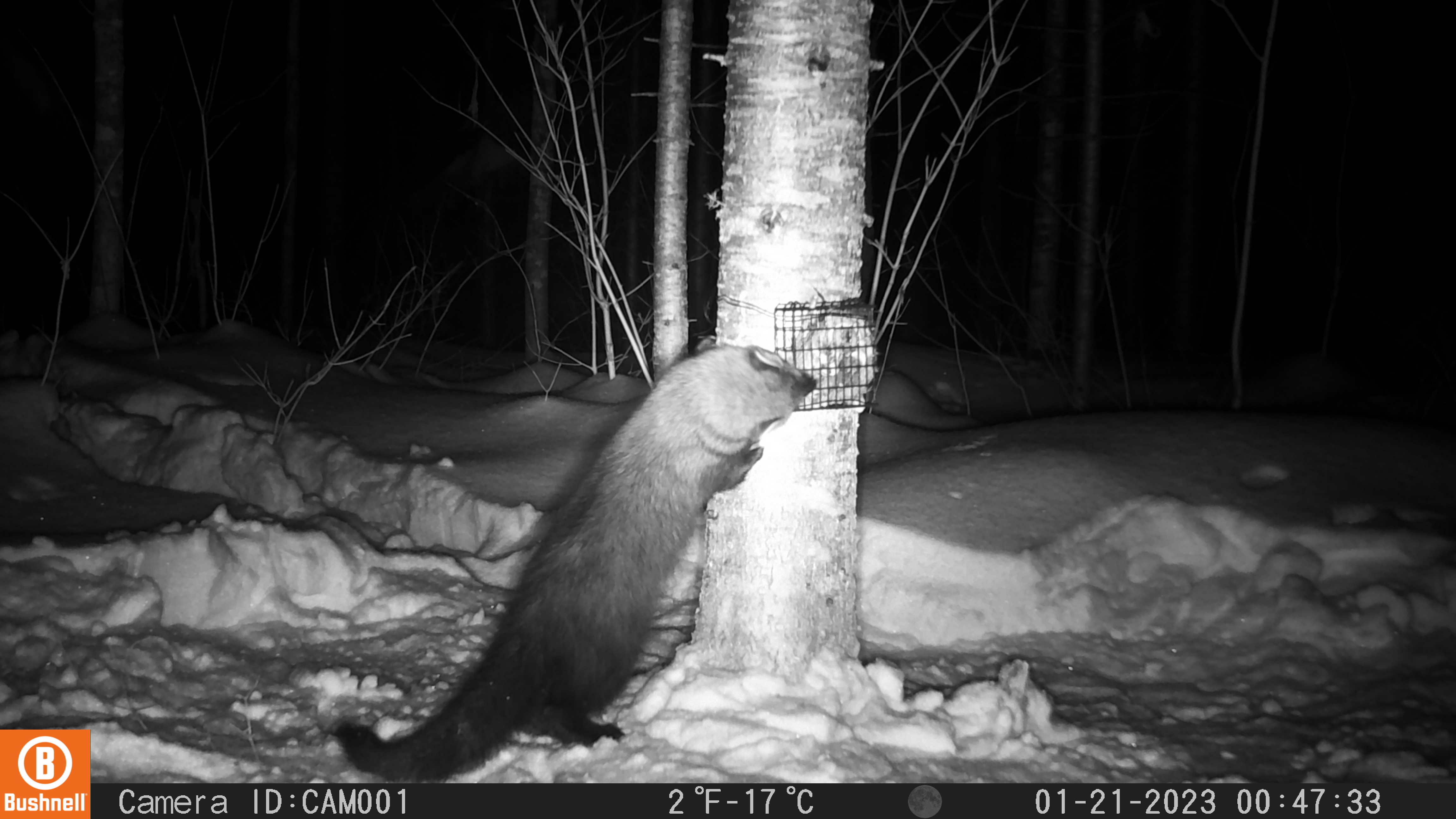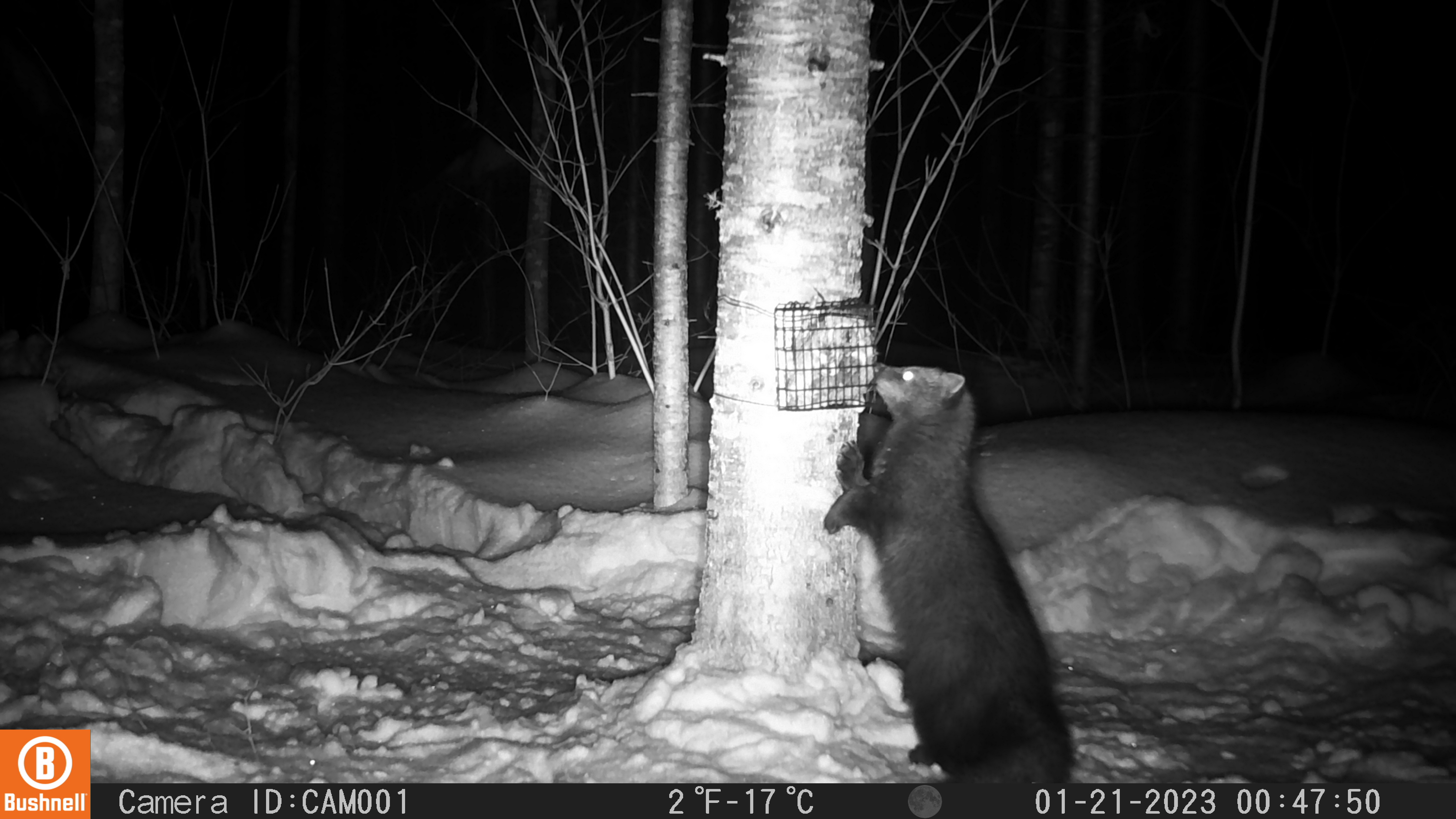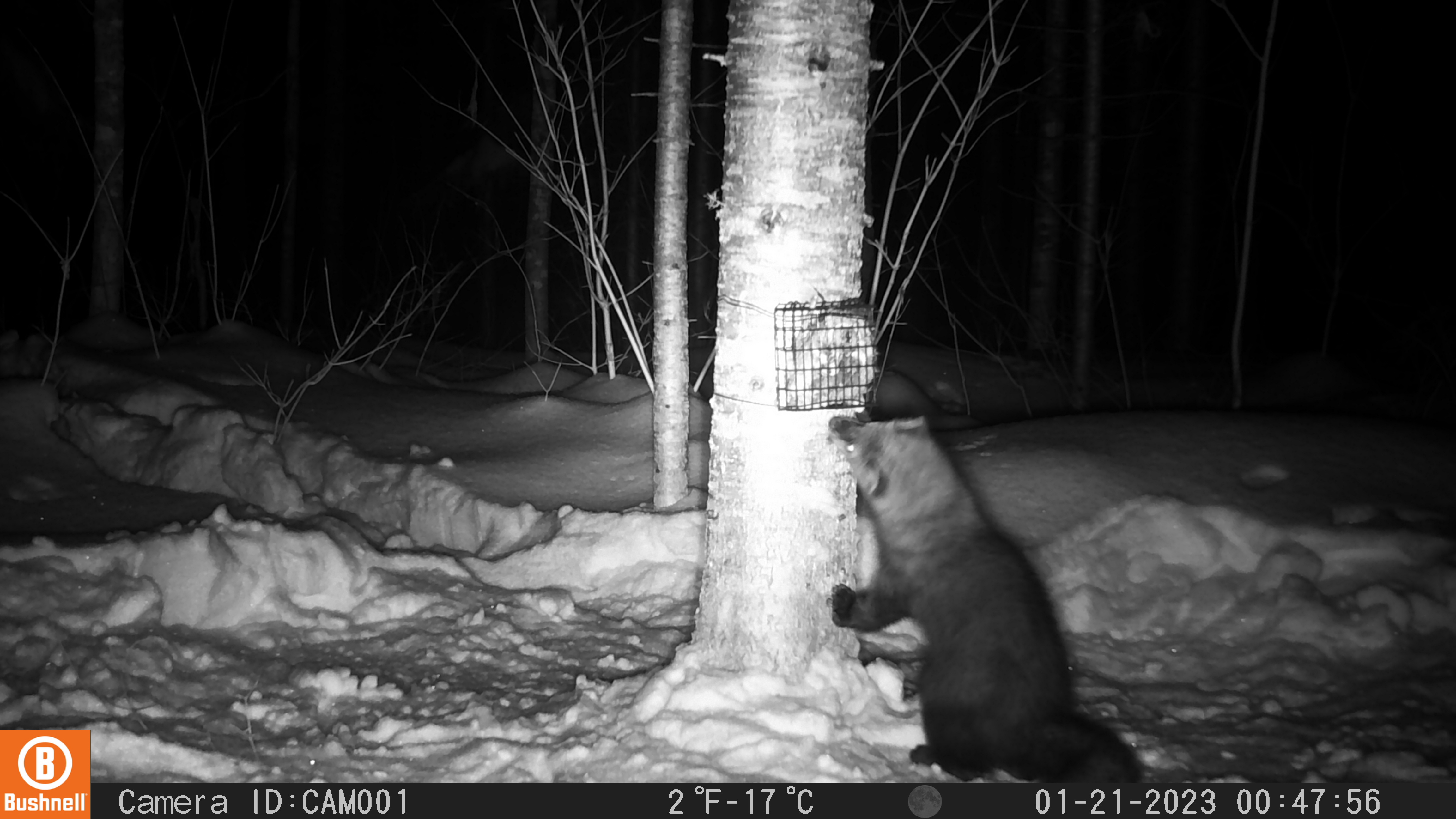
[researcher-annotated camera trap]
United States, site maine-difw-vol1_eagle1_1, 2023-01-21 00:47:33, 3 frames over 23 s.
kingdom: Animalia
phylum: Chordata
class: Mammalia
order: Carnivora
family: Mustelidae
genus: Pekania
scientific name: Pekania pennanti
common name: fisher